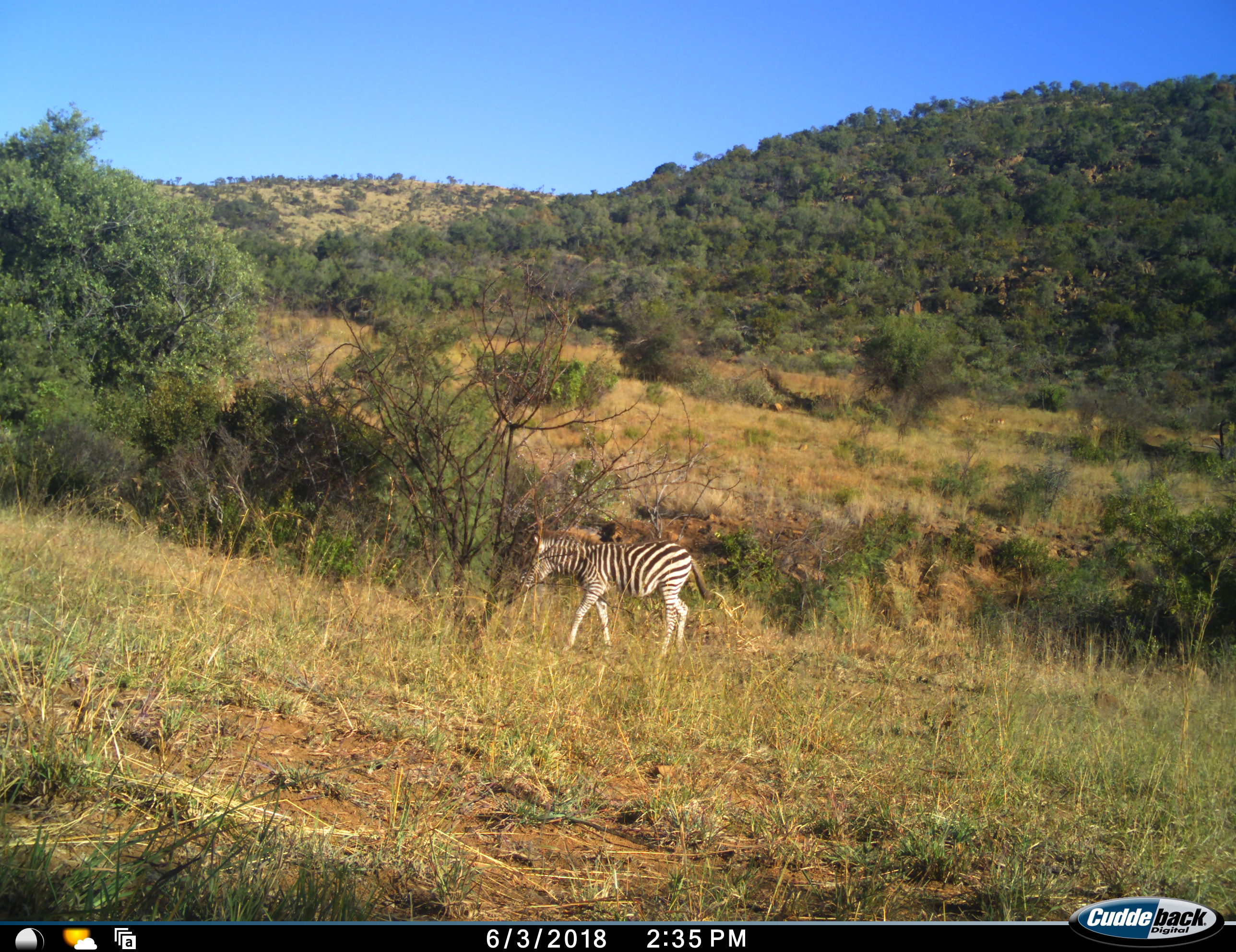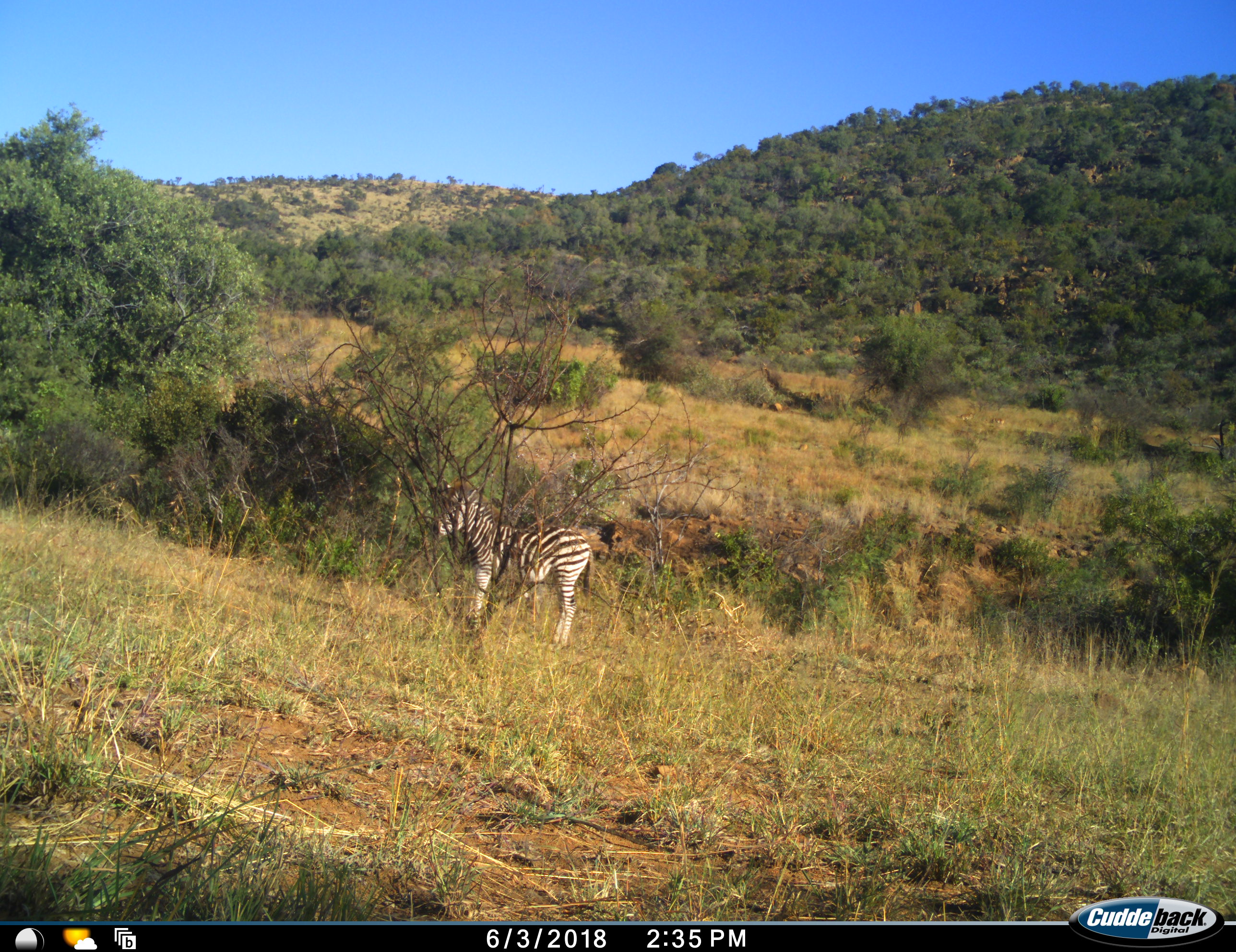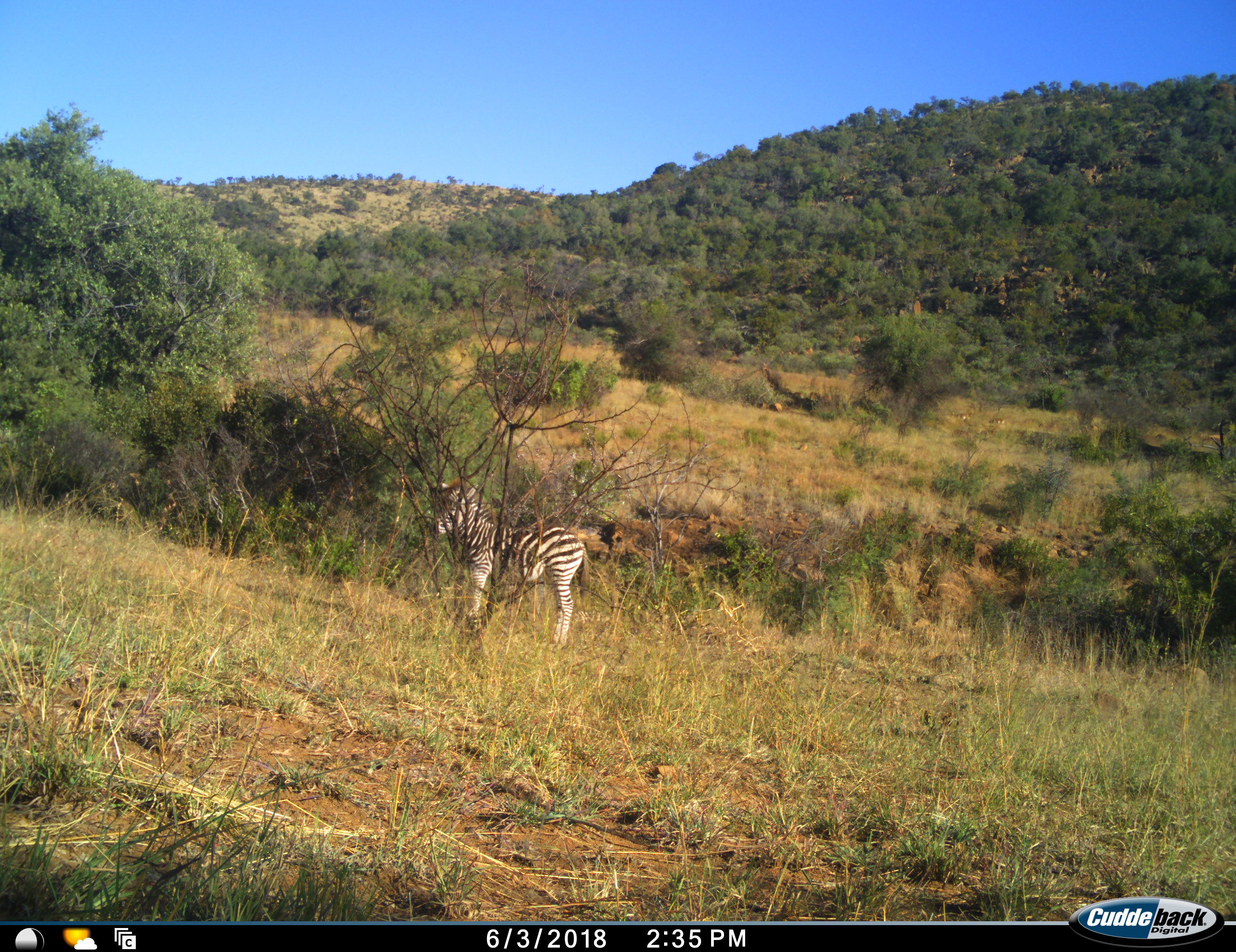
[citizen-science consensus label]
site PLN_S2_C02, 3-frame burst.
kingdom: Animalia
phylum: Chordata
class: Mammalia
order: Perissodactyla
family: Equidae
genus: Equus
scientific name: Equus quagga burchellii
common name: burchell's zebra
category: zebraburchells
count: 1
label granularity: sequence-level